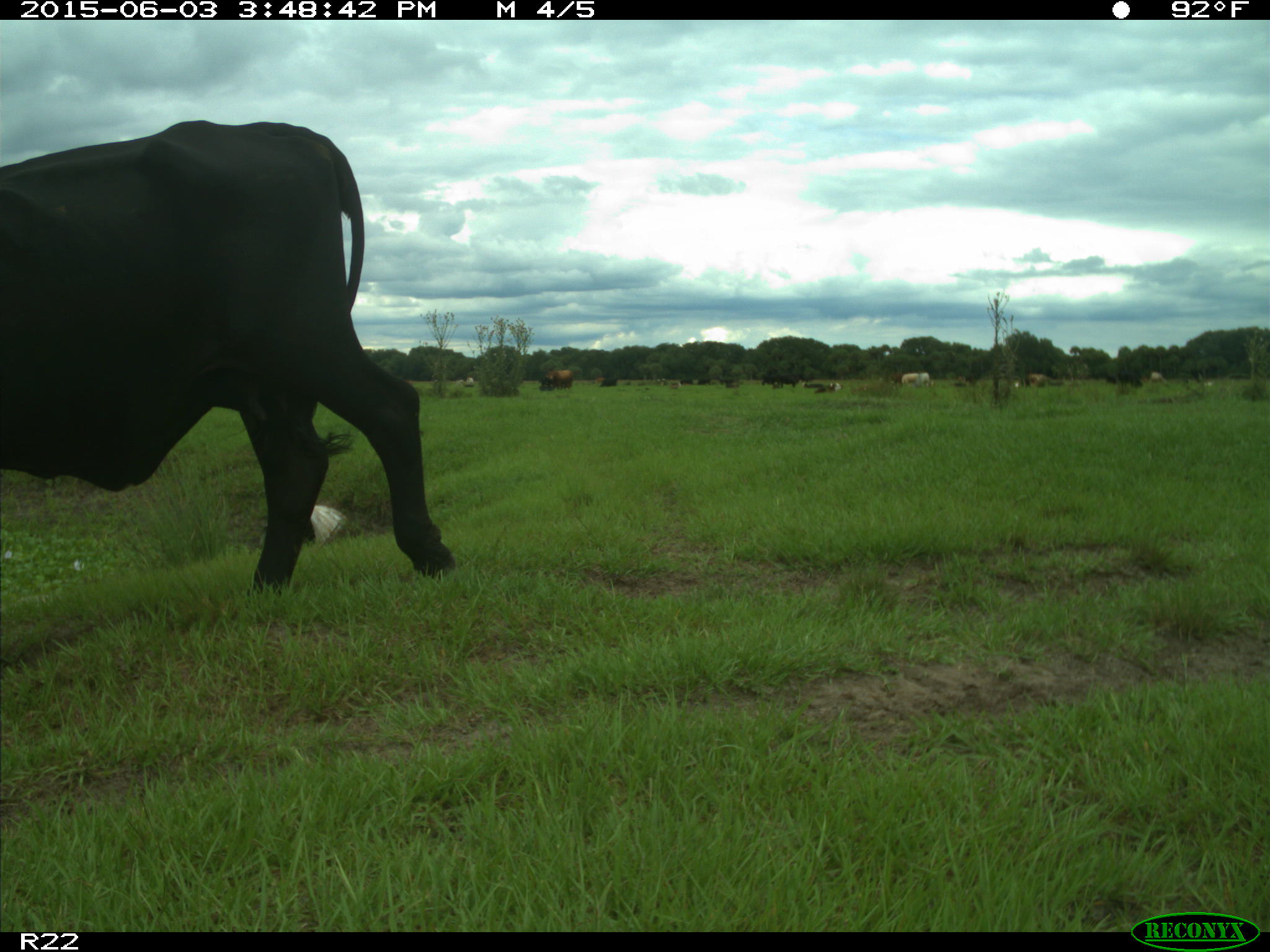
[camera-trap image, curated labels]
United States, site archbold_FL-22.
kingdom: Animalia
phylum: Chordata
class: Mammalia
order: Artiodactyla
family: Bovidae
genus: Bos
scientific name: Bos taurus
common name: domestic cow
Bos taurus (domestic cow).